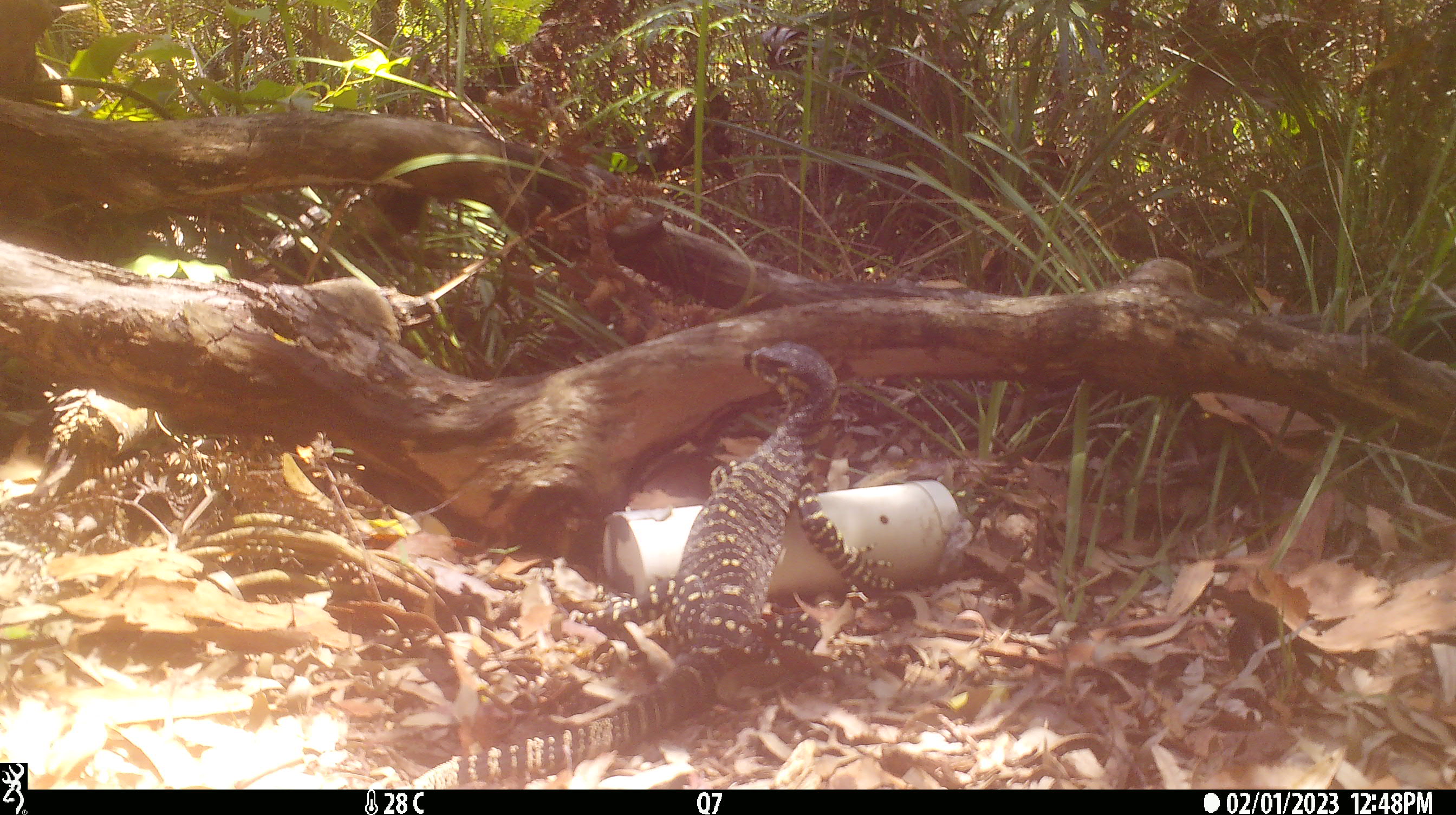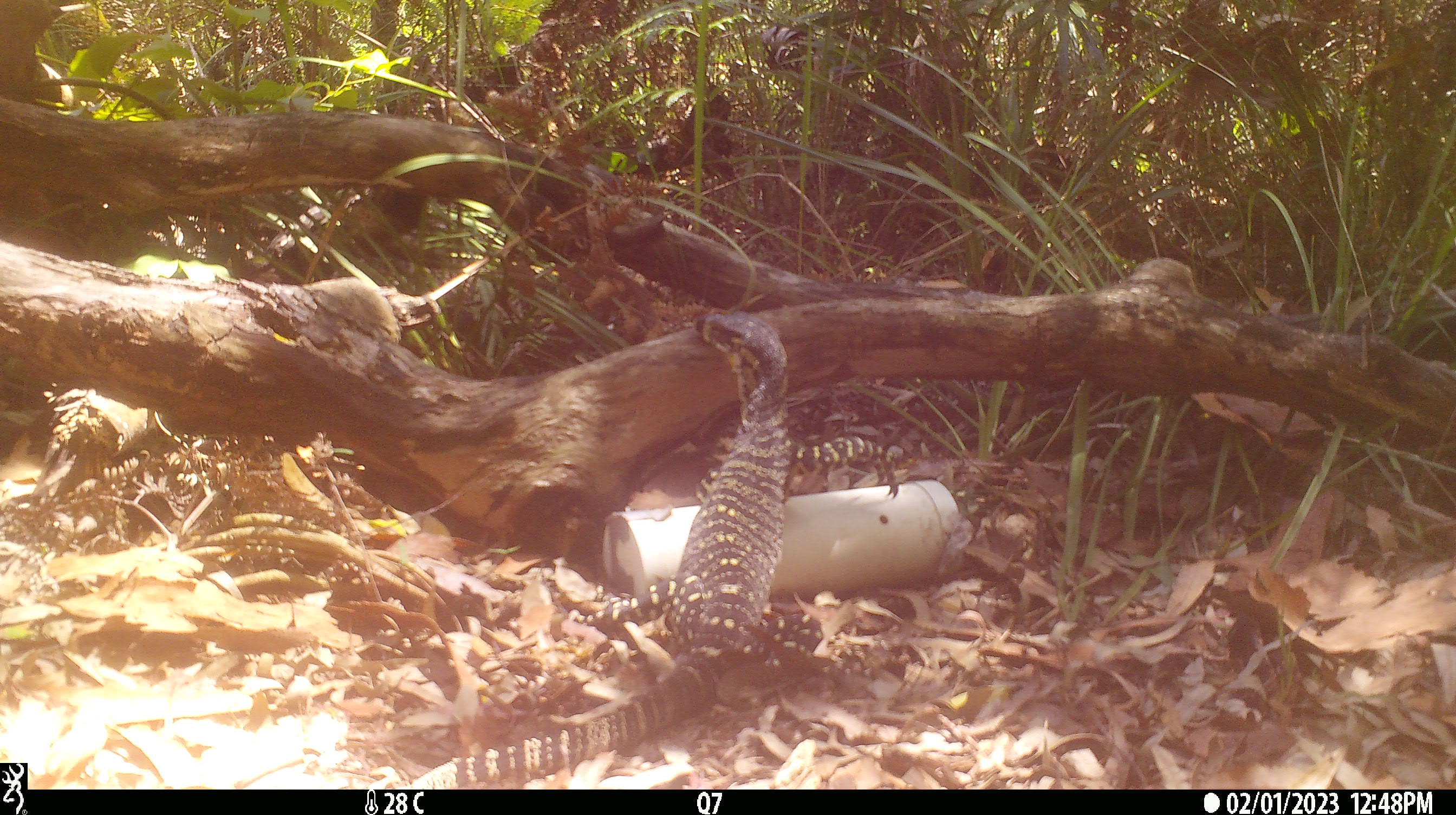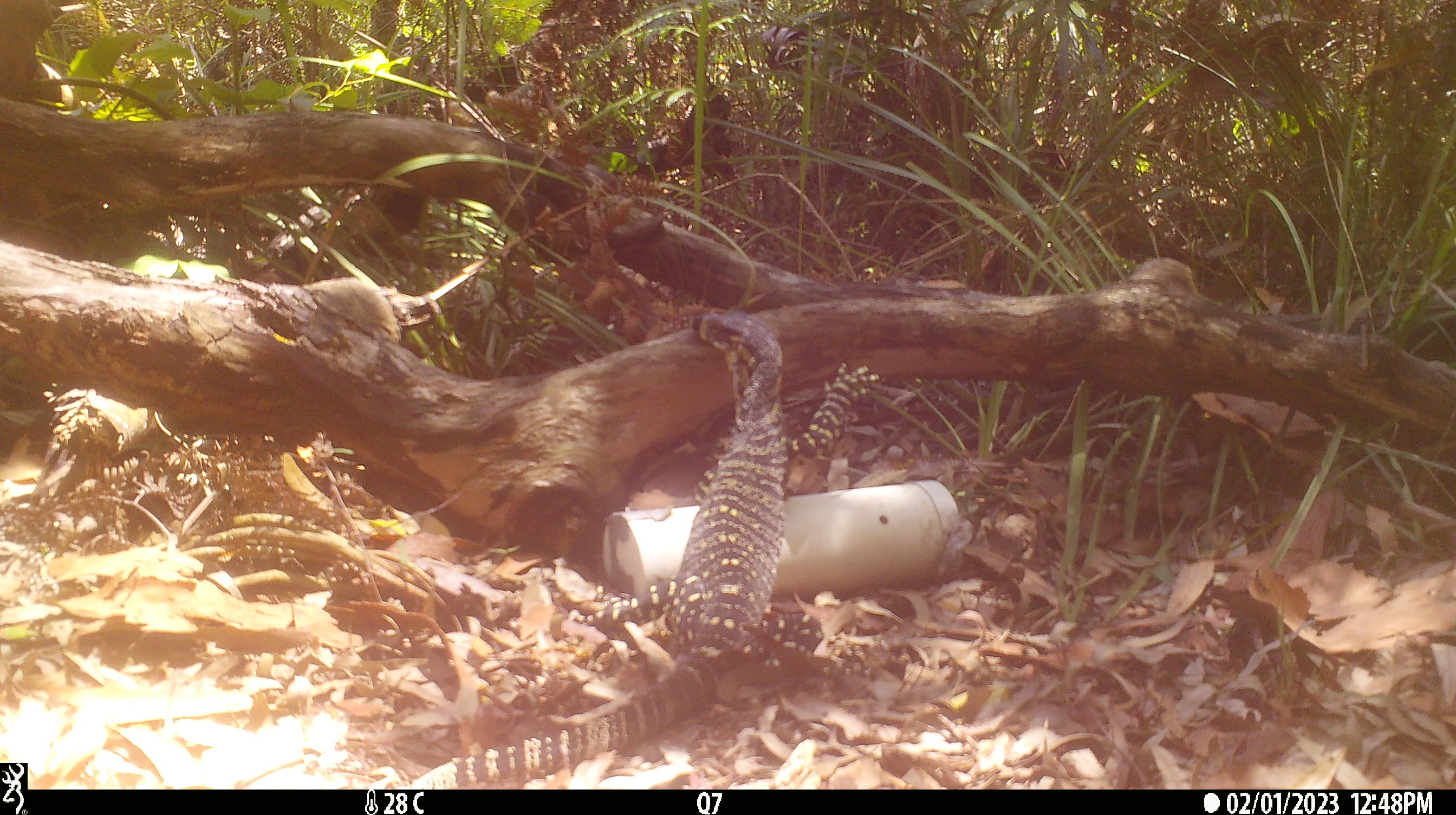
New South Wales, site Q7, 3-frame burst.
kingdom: Animalia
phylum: Chordata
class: Reptilia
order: Squamata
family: Varanidae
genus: Varanus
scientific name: Varanus varius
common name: lace monitor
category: goanna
Goanna (lace monitor) (Varanus varius).